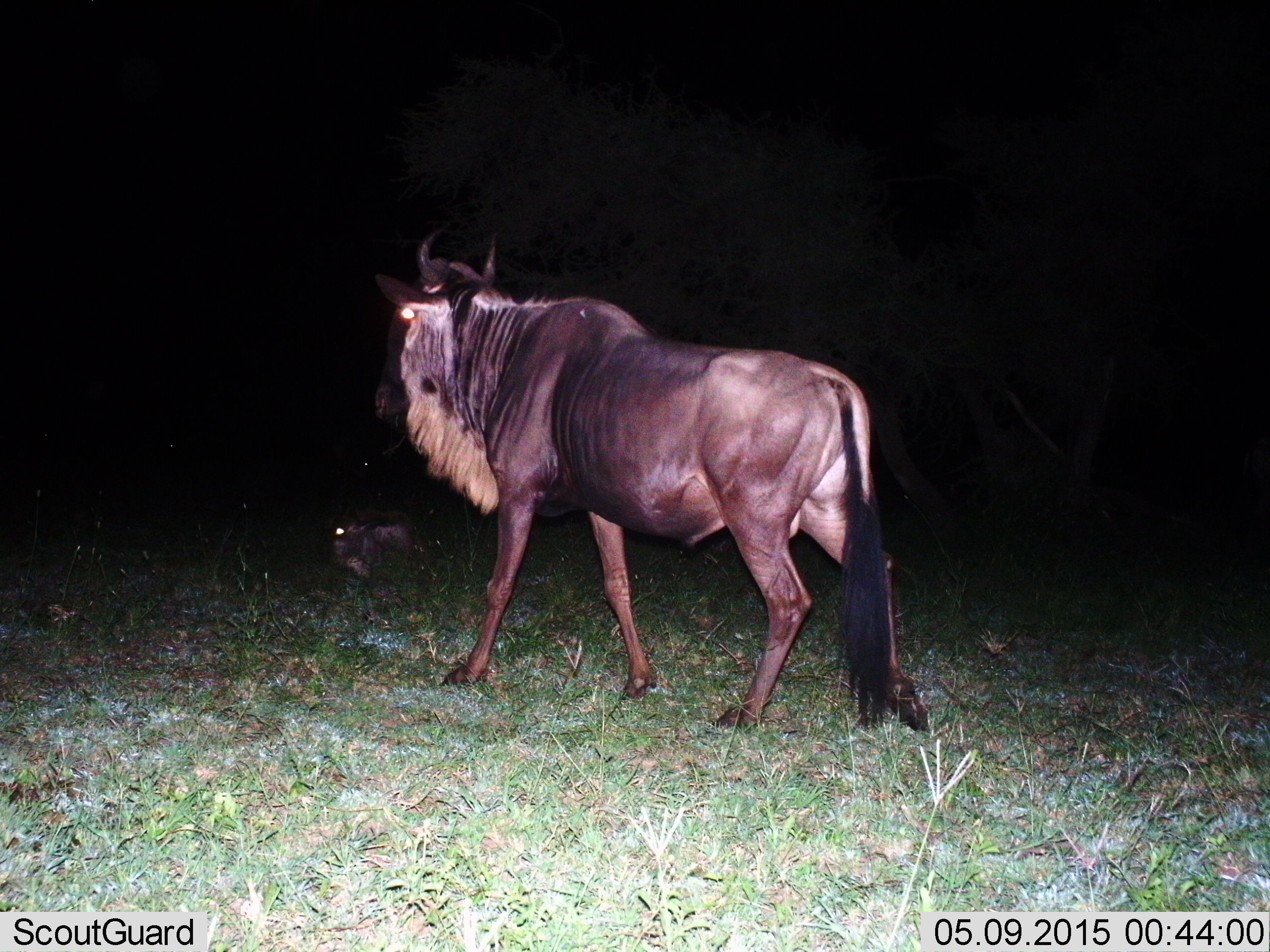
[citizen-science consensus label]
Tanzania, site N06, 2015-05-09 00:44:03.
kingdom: Animalia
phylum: Chordata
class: Mammalia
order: Artiodactyla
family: Bovidae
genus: Connochaetes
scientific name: Connochaetes taurinus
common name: blue wildebeest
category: wildebeest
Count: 2.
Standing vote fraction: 70%.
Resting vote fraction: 60%.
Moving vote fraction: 40%.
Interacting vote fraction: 0%.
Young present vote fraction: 0%.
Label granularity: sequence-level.